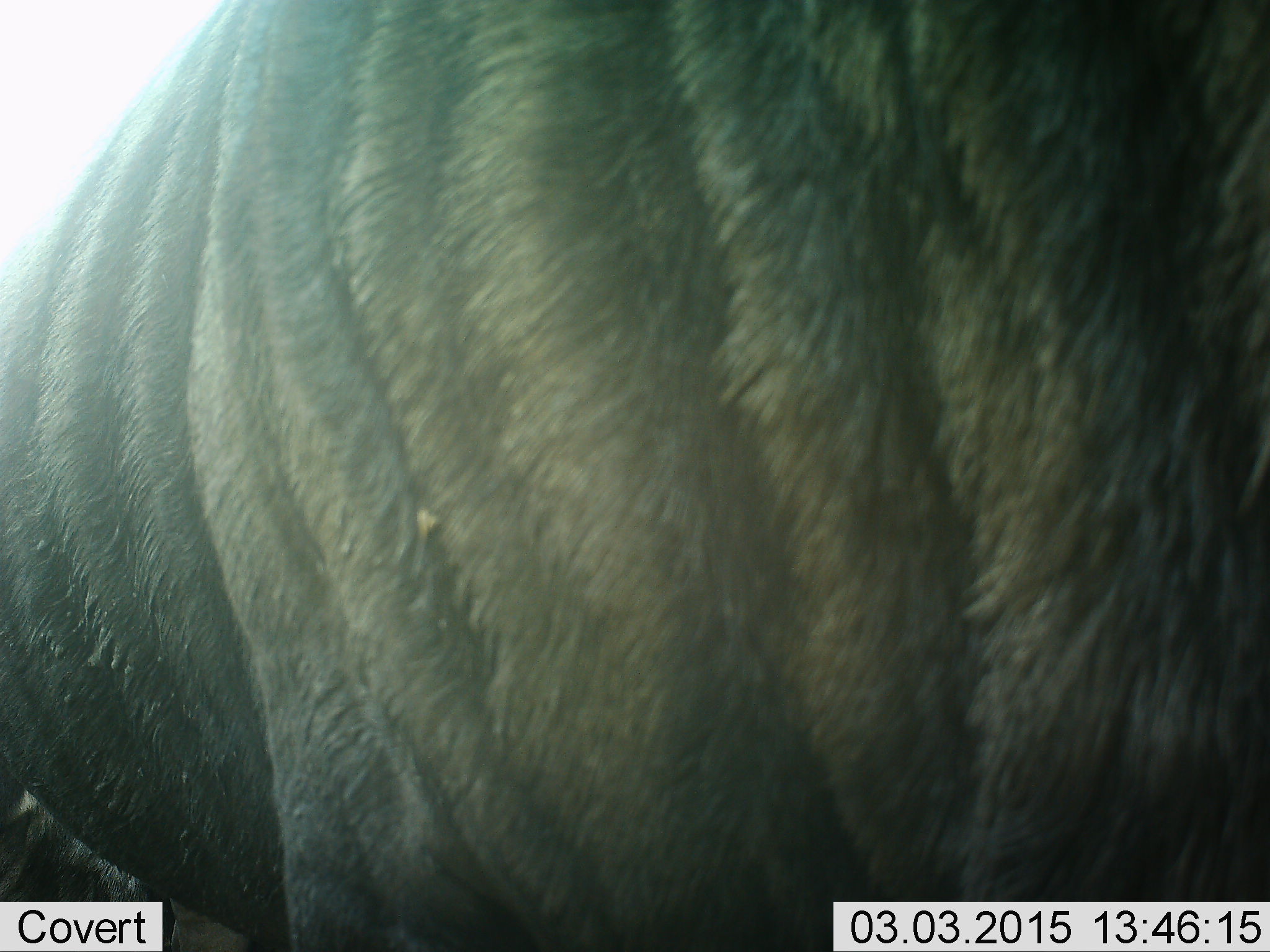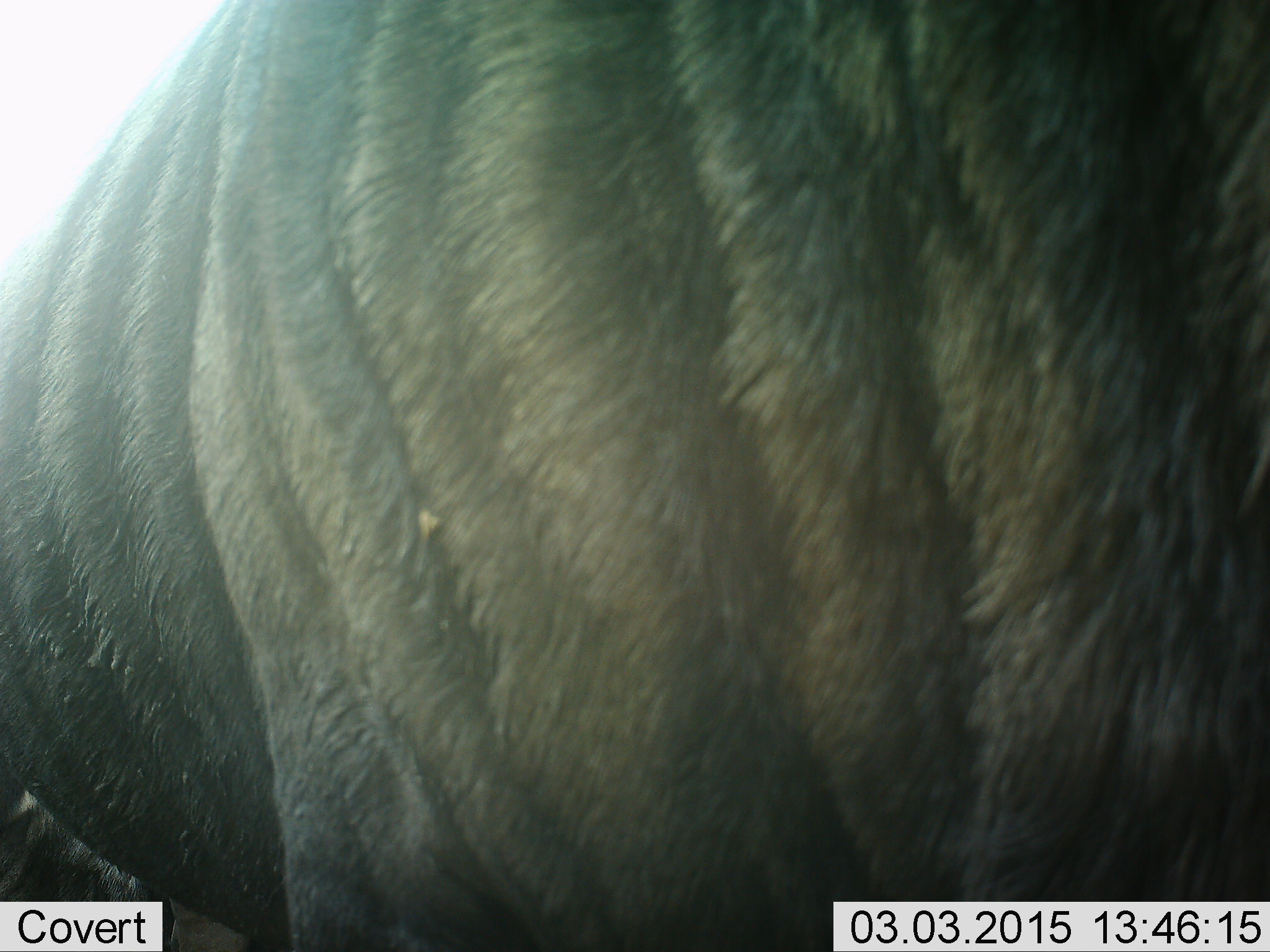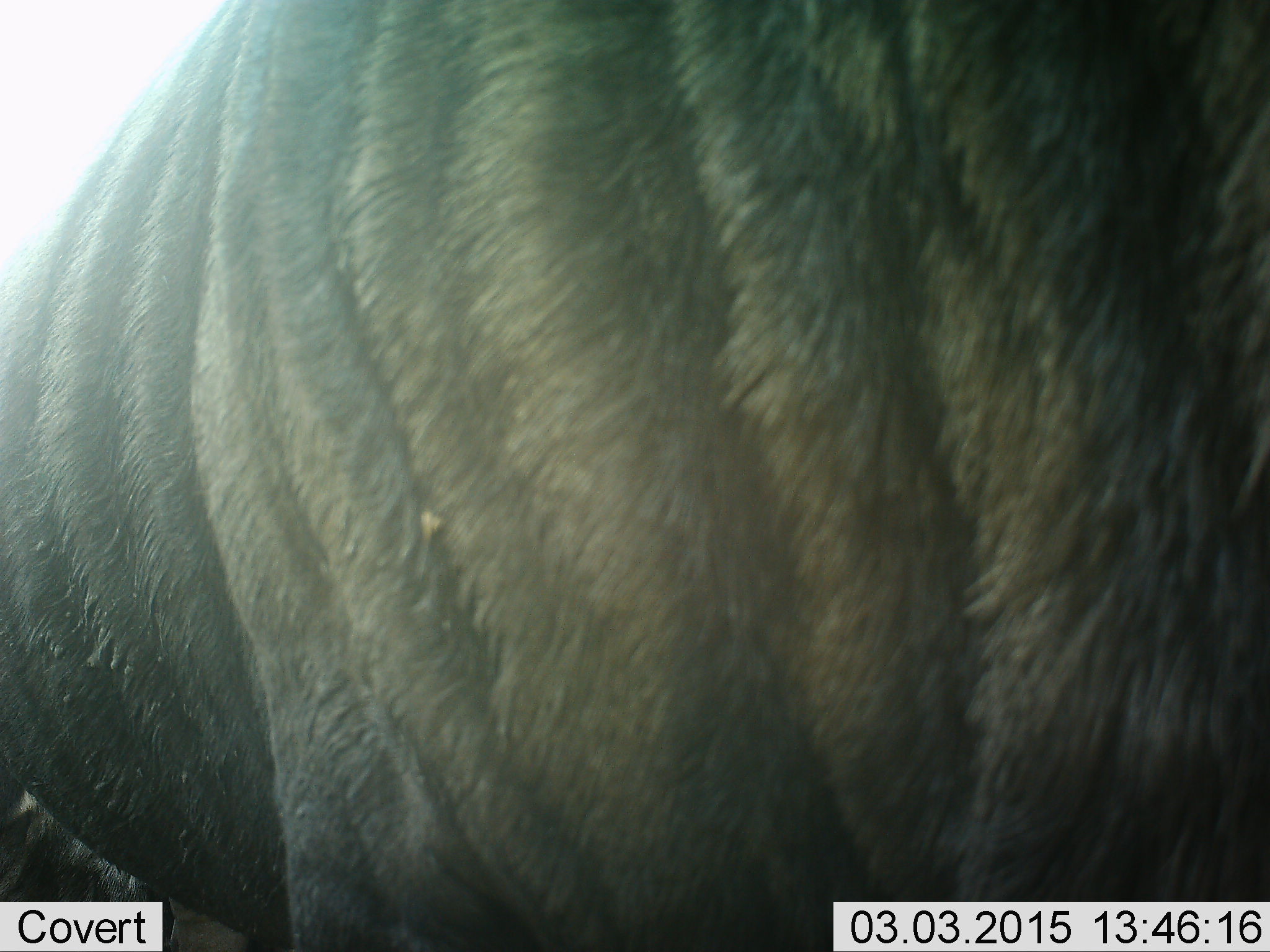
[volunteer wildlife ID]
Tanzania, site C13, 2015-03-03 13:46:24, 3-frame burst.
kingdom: Animalia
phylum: Chordata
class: Mammalia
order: Artiodactyla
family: Bovidae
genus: Connochaetes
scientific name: Connochaetes taurinus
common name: blue wildebeest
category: wildebeest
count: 1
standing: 80%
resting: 10%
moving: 30%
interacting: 10%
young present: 0%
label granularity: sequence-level